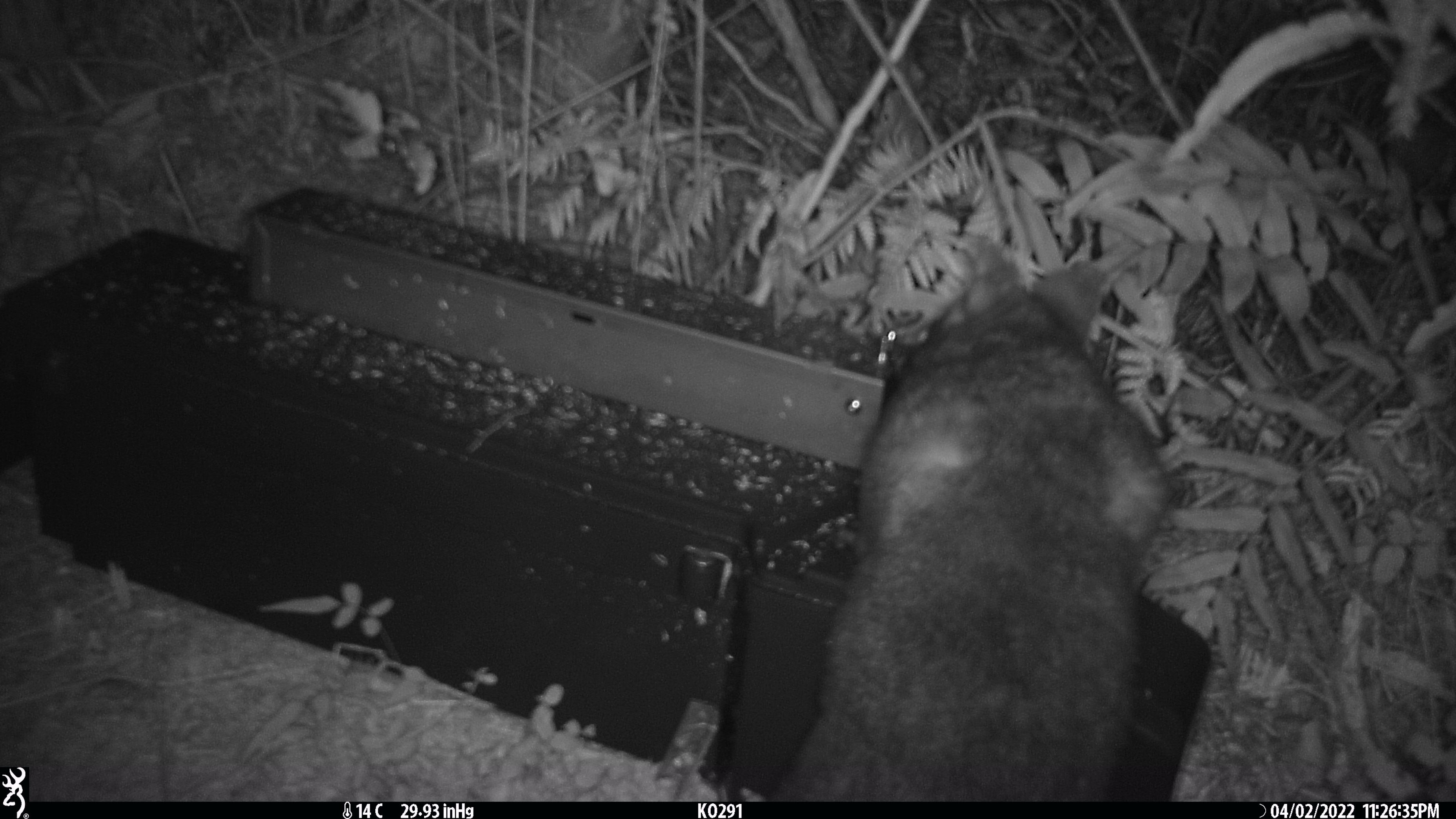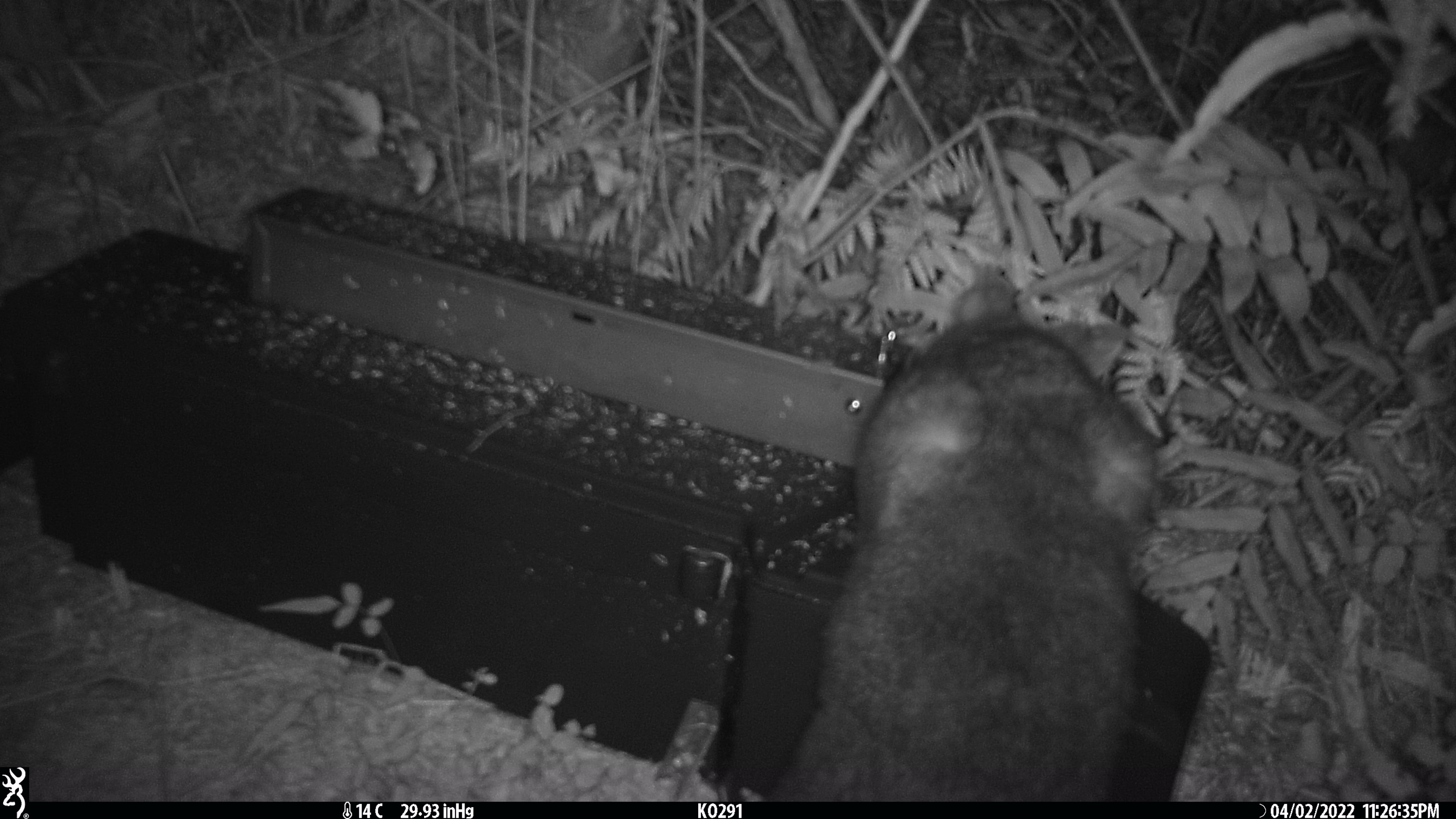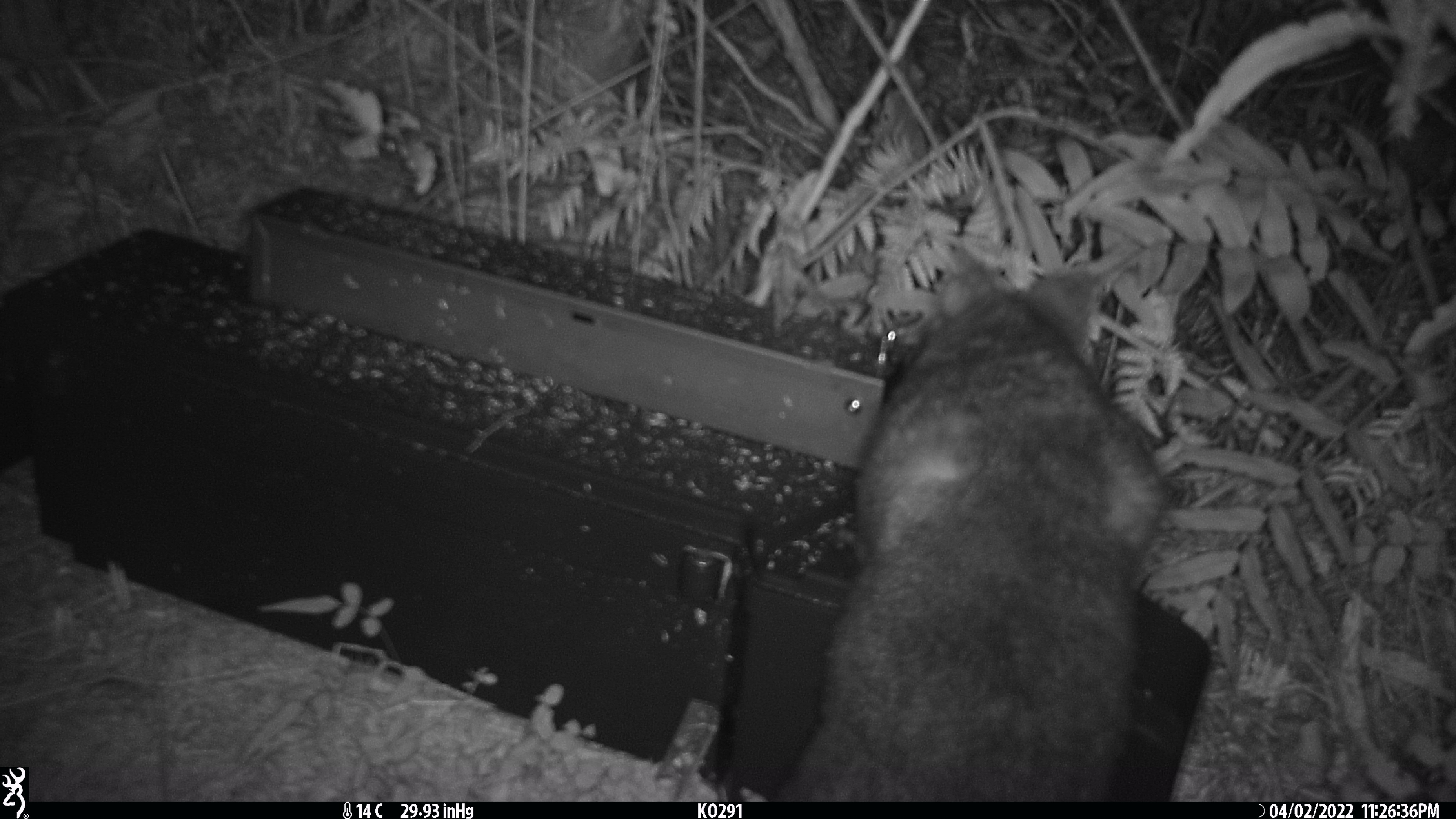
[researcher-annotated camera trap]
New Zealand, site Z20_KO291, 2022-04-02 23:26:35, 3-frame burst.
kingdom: Animalia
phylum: Chordata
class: Mammalia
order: Diprotodontia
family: Phalangeridae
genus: Trichosurus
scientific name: Trichosurus vulpecula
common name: common brushtail possum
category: possum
Possum (common brushtail possum) (Trichosurus vulpecula).